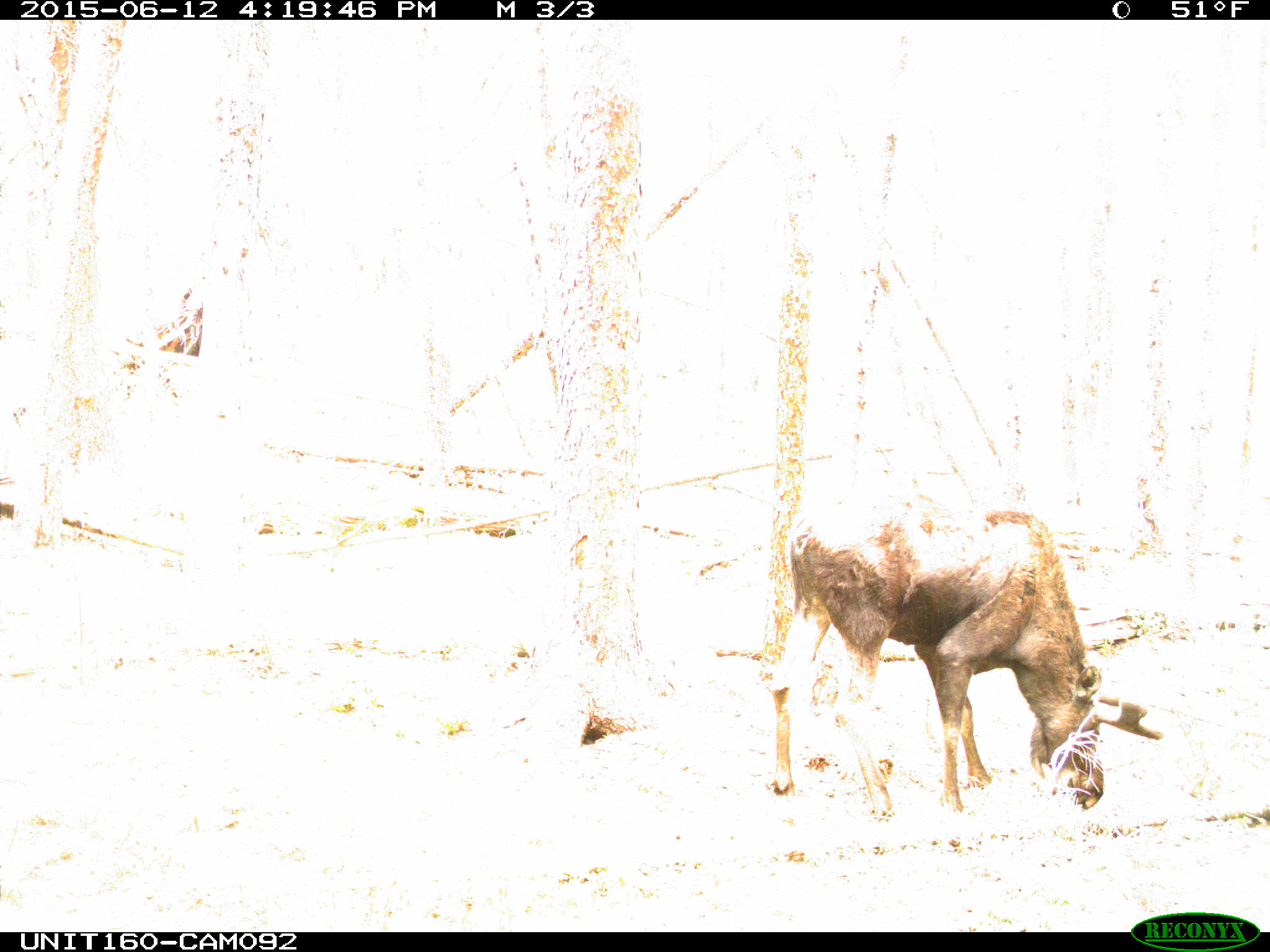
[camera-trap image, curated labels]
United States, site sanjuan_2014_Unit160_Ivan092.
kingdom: Animalia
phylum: Chordata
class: Mammalia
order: Artiodactyla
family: Cervidae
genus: Alces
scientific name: Alces alces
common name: moose